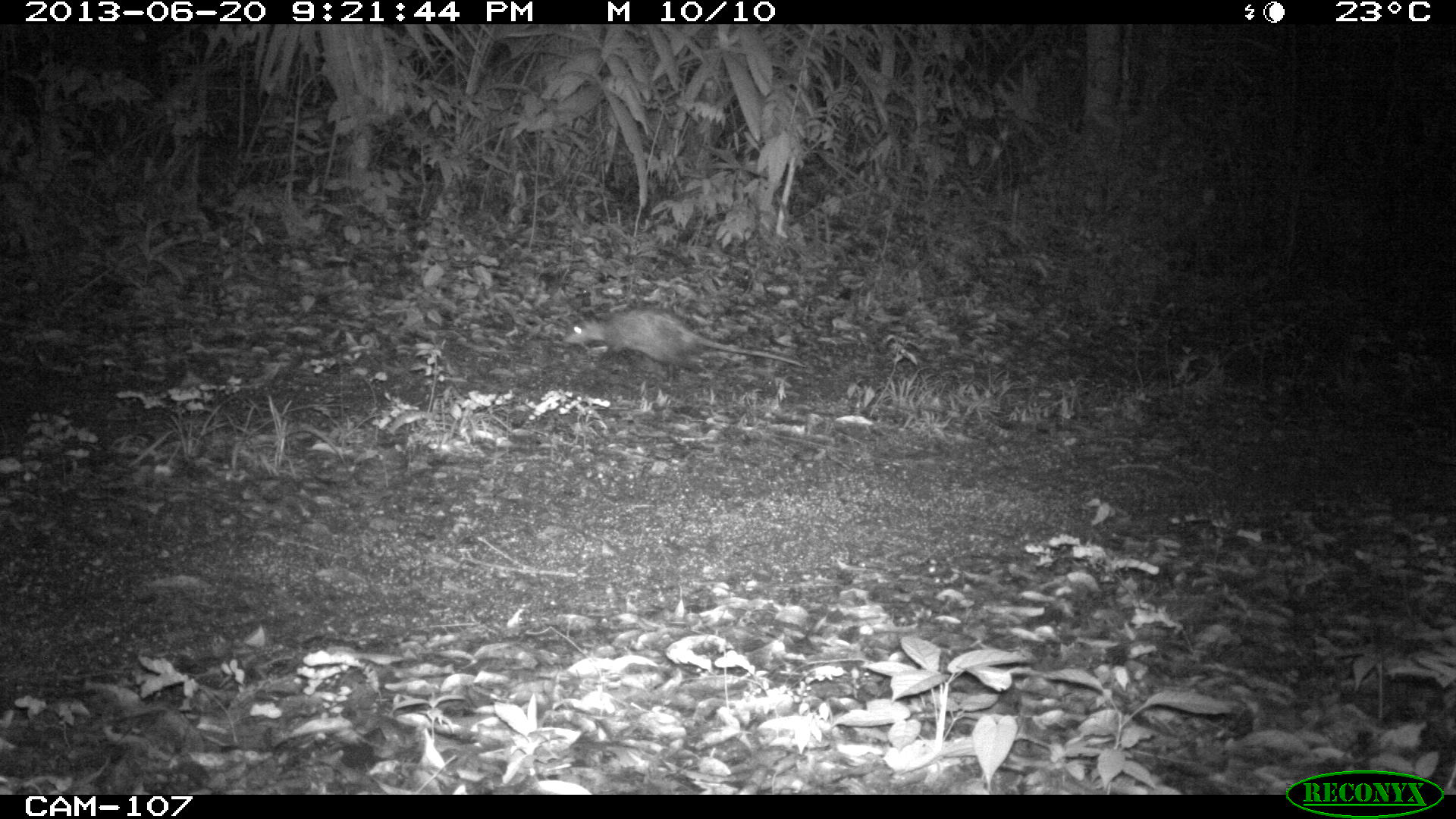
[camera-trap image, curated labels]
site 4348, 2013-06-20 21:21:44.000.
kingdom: Animalia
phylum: Chordata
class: Mammalia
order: Didelphimorphia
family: Didelphidae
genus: Didelphis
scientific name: Didelphis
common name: american opossums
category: didelphis sp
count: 1